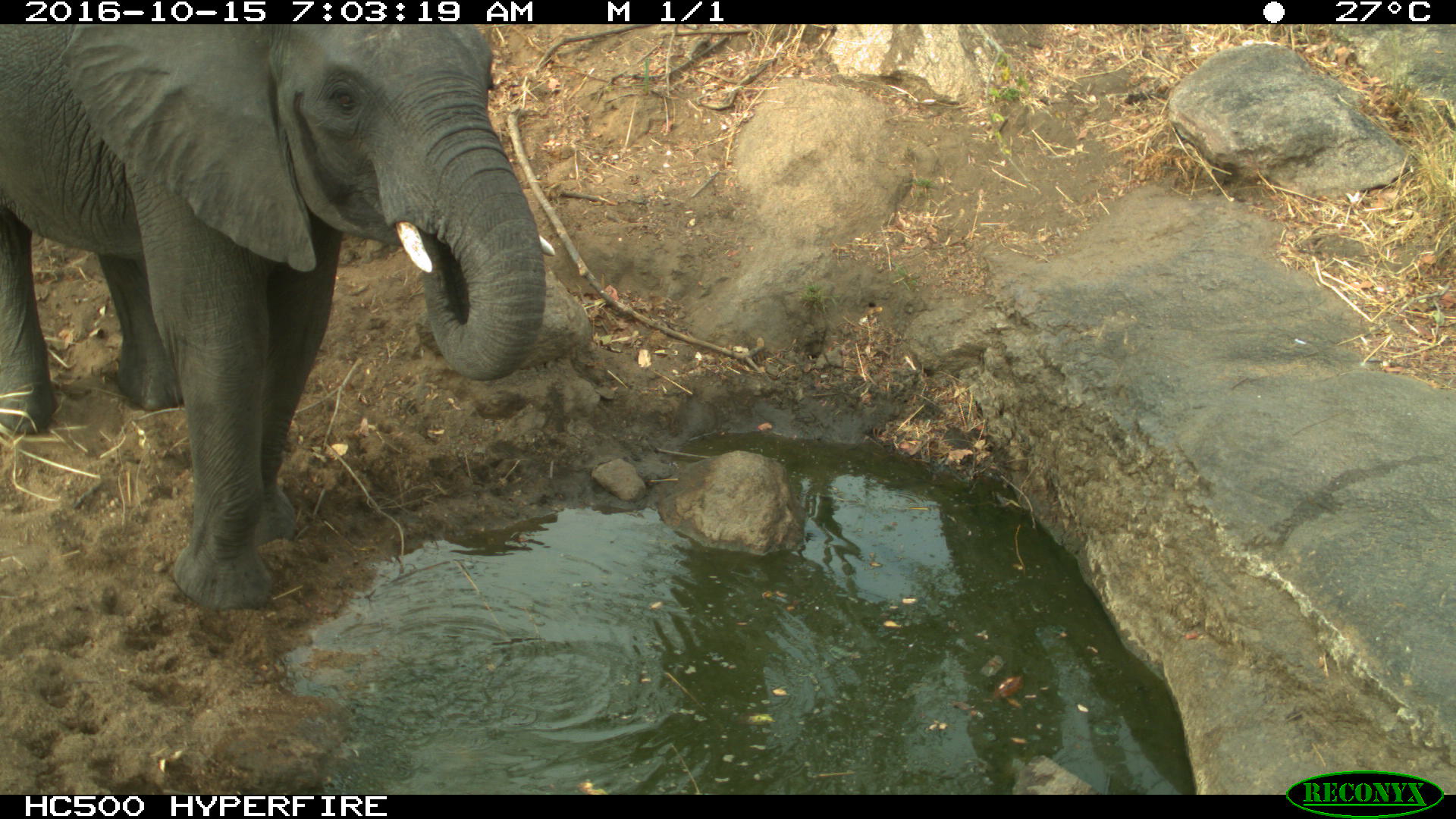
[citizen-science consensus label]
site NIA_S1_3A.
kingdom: Animalia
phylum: Chordata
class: Mammalia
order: Proboscidea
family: Elephantidae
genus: Loxodonta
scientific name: Loxodonta africana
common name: african bush elephant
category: elephant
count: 1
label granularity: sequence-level